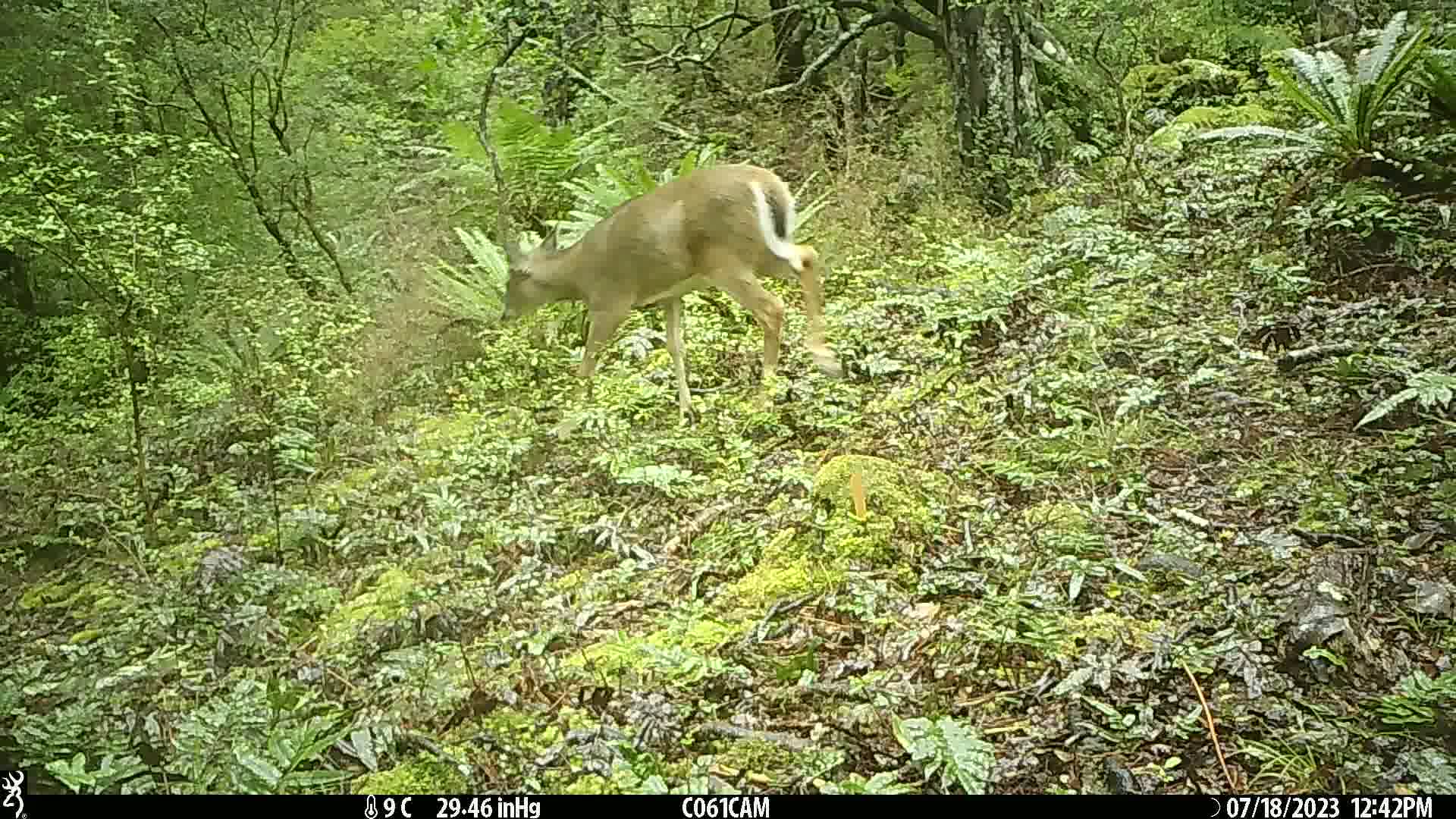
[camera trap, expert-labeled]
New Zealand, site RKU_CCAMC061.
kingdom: Animalia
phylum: Chordata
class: Mammalia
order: Artiodactyla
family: Cervidae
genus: Odocoileus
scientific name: Odocoileus virginianus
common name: white-tailed deer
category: white tailed deer